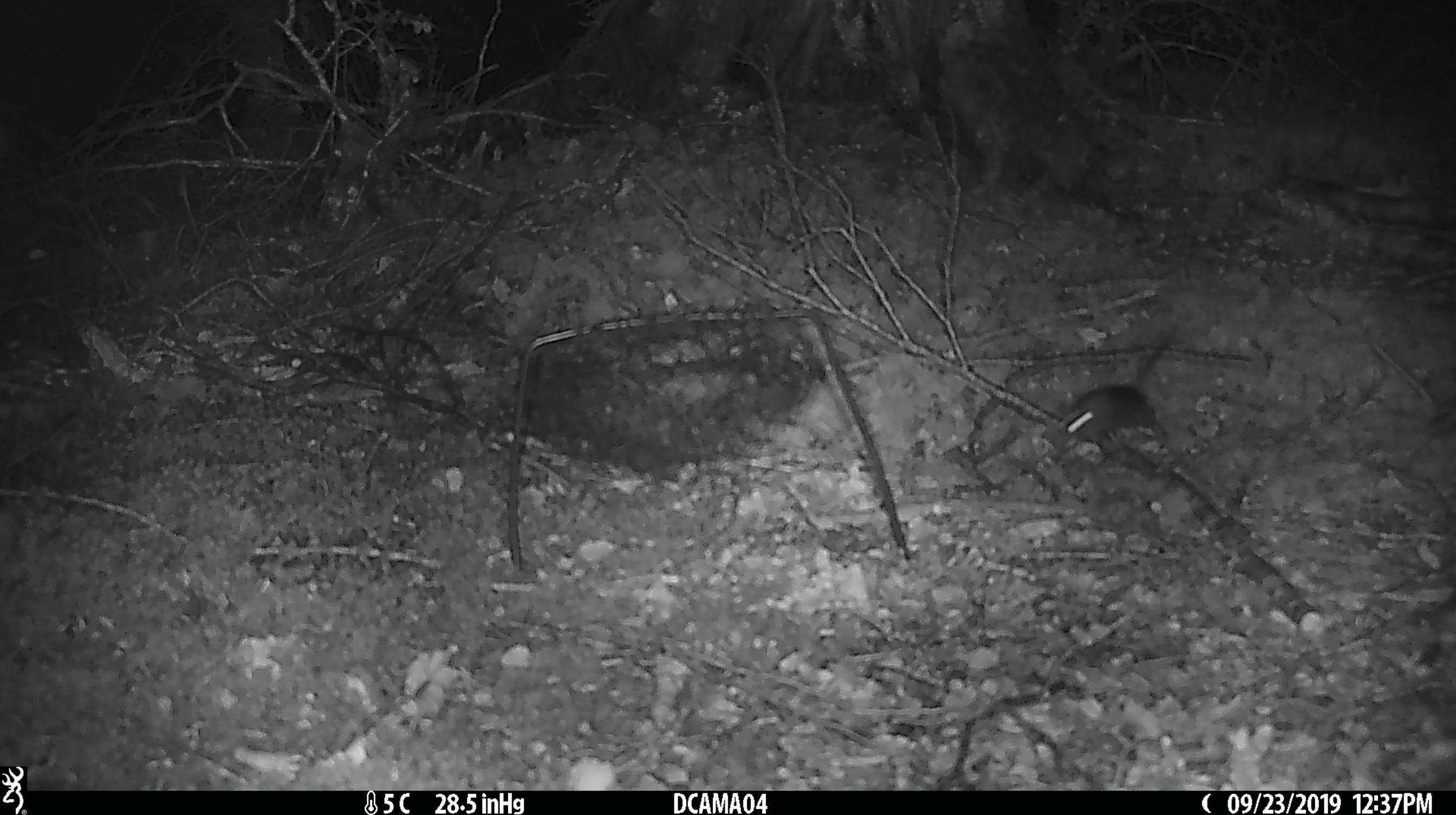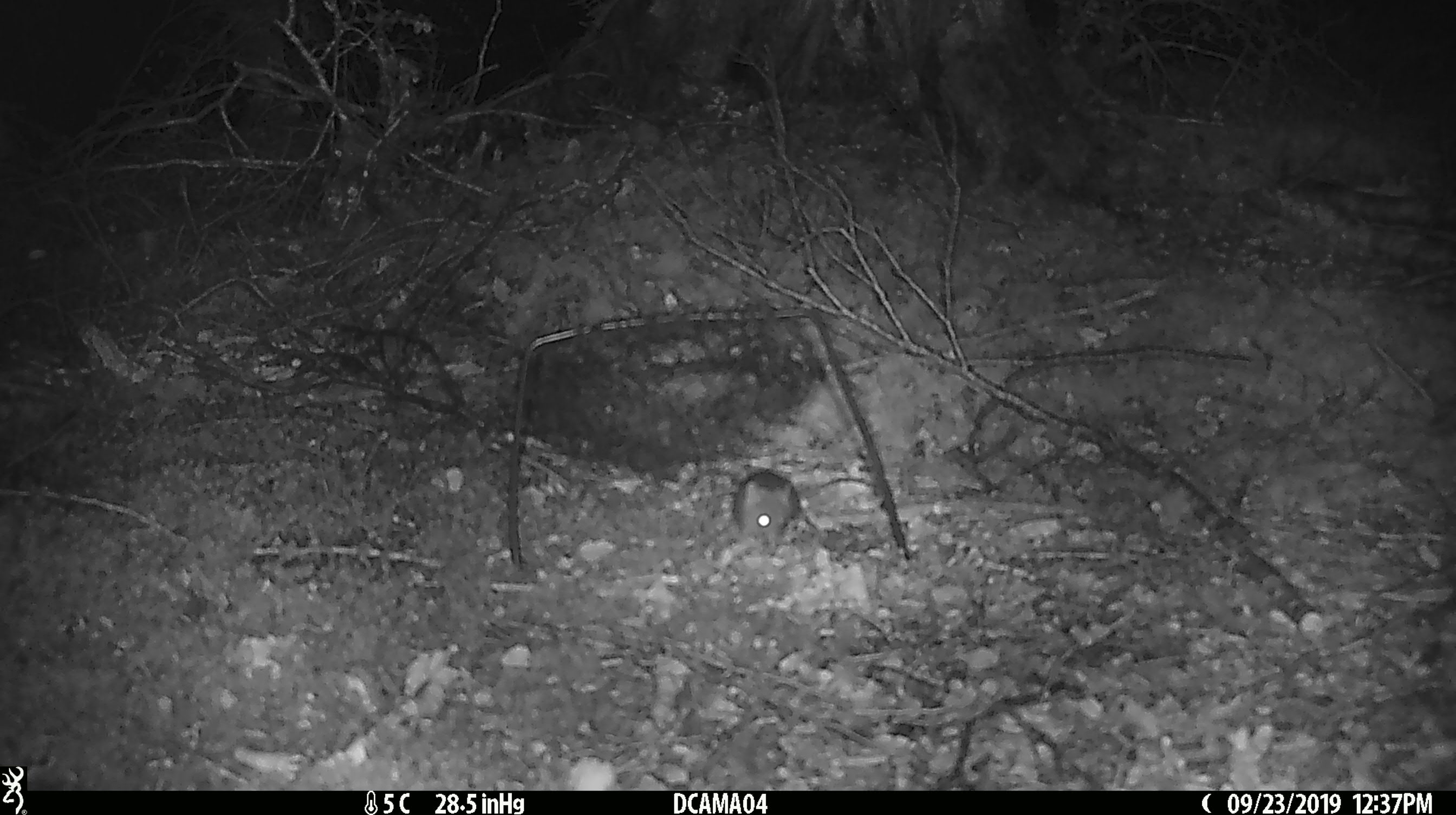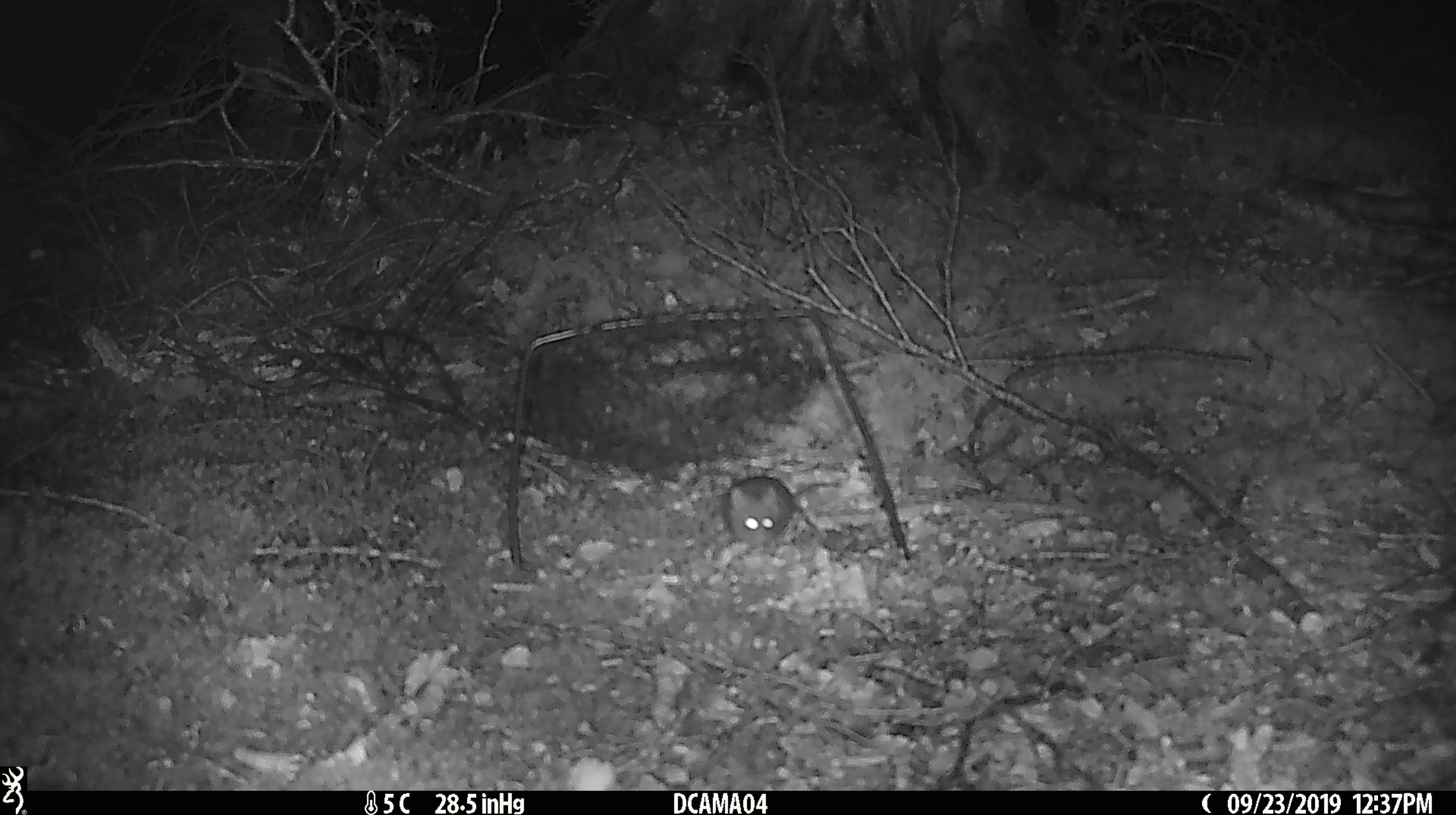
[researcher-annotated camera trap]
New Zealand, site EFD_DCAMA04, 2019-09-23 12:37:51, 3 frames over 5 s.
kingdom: Animalia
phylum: Chordata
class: Mammalia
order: Rodentia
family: Muridae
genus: Mus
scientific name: Mus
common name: mouse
Mouse (Mus).